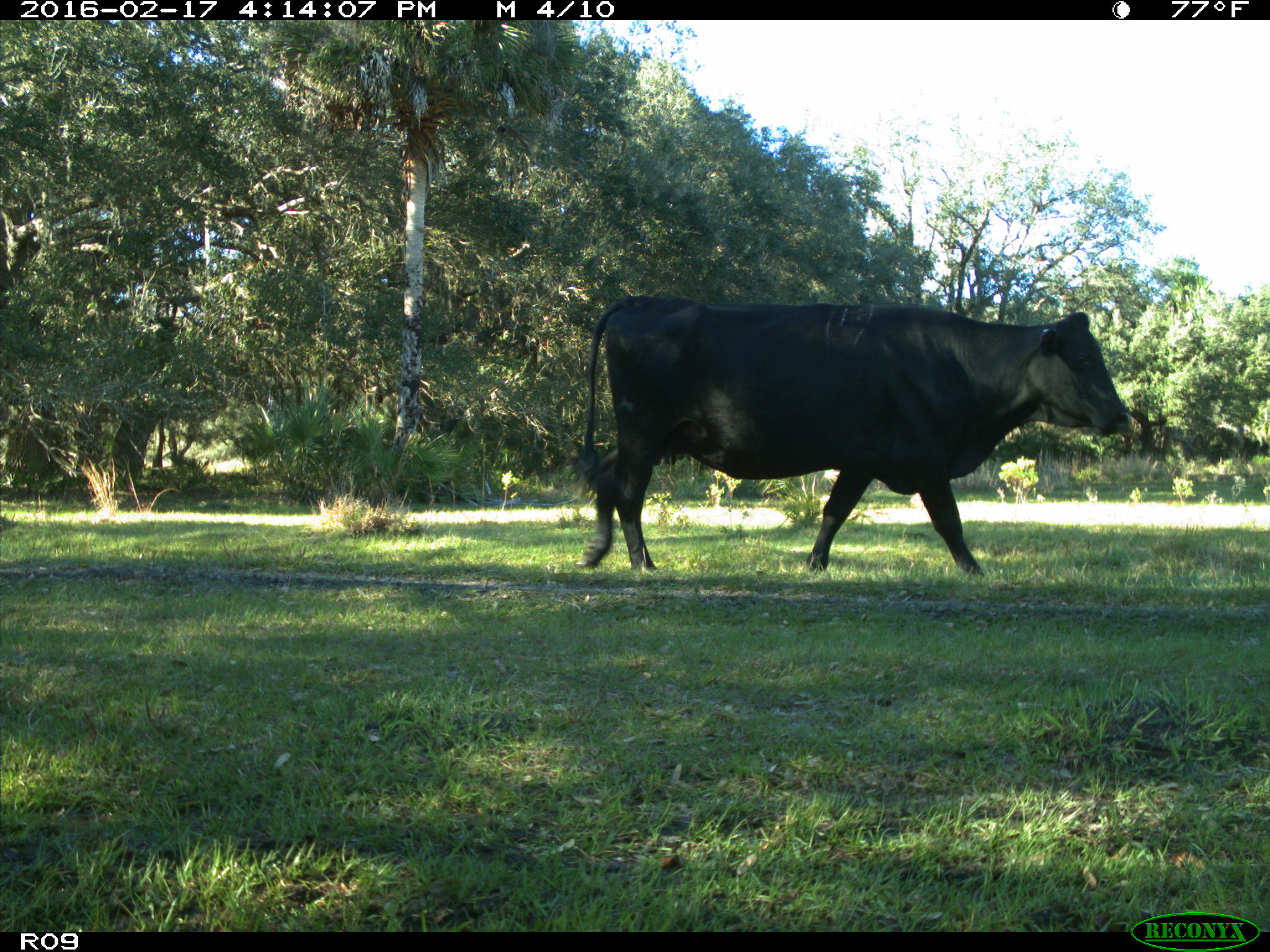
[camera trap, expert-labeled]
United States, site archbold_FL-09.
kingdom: Animalia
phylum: Chordata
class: Mammalia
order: Artiodactyla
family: Bovidae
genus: Bos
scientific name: Bos taurus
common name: domestic cow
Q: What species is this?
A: Bos taurus (domestic cow).